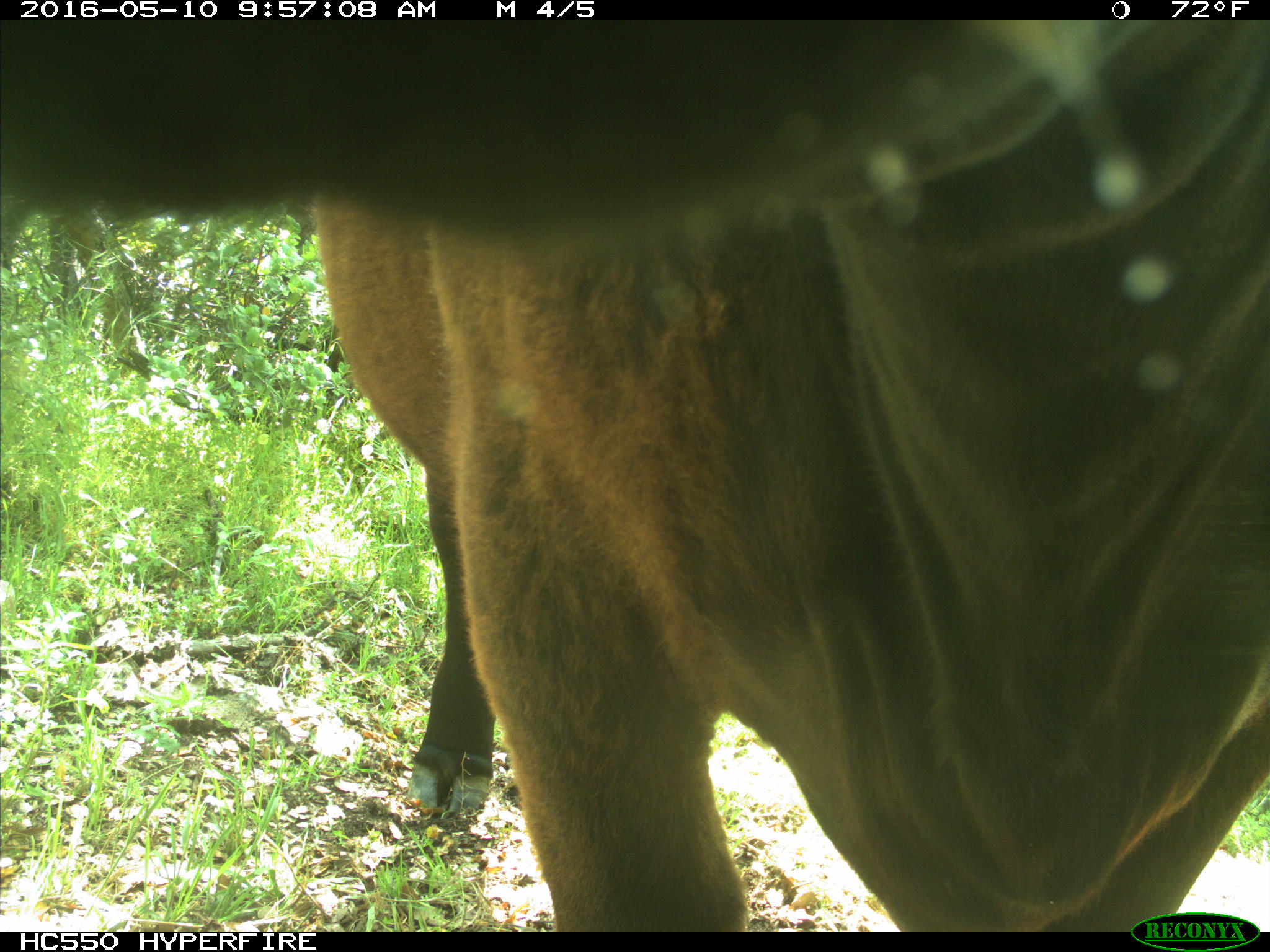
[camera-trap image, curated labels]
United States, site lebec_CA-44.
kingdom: Animalia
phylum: Chordata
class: Mammalia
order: Artiodactyla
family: Bovidae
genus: Bos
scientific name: Bos taurus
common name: domestic cow